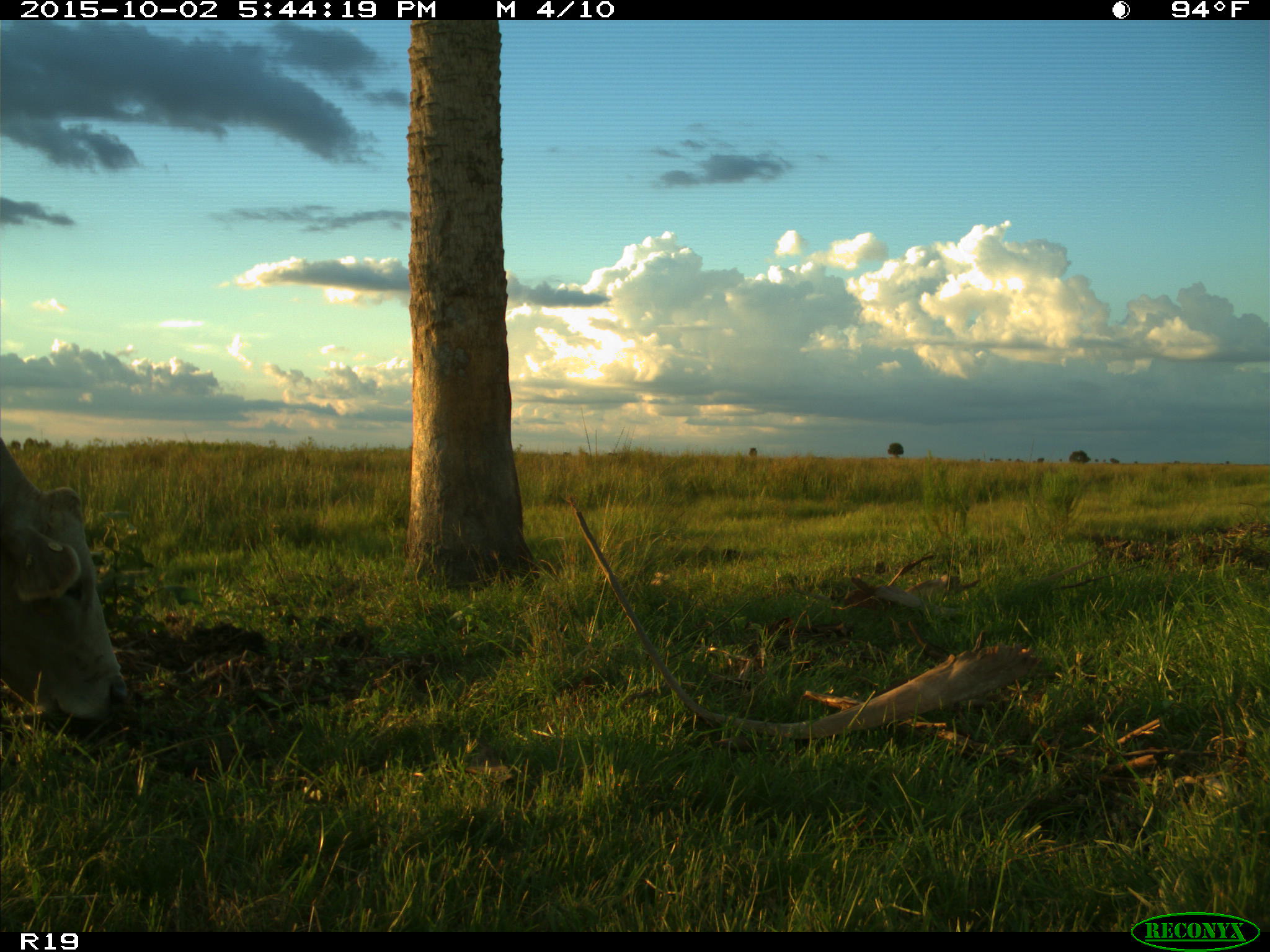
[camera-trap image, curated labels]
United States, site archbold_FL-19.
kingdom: Animalia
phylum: Chordata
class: Mammalia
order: Artiodactyla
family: Bovidae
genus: Bos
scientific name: Bos taurus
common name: domestic cow